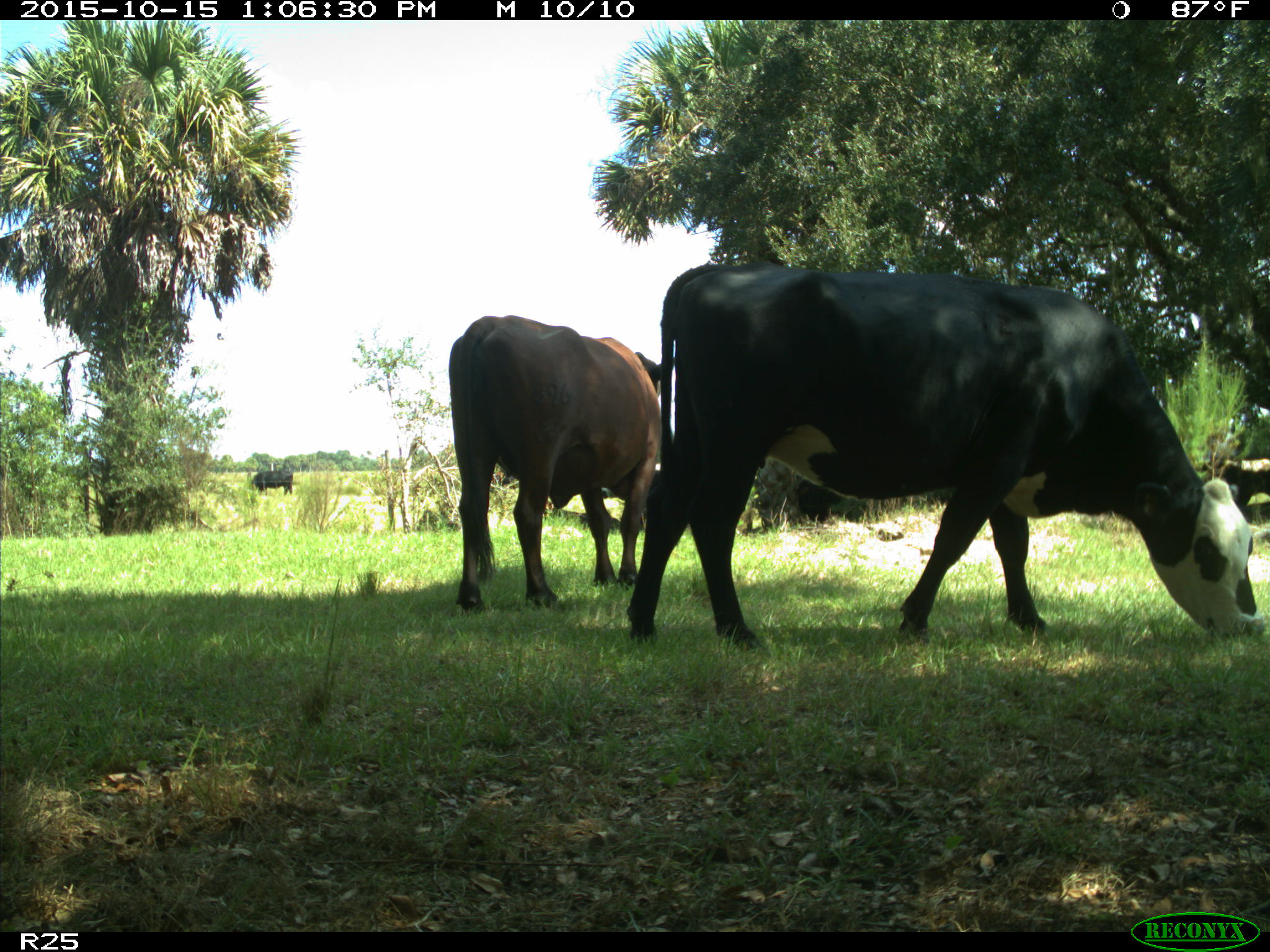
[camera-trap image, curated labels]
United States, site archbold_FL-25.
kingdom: Animalia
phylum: Chordata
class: Mammalia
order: Artiodactyla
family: Bovidae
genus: Bos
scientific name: Bos taurus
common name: domestic cow